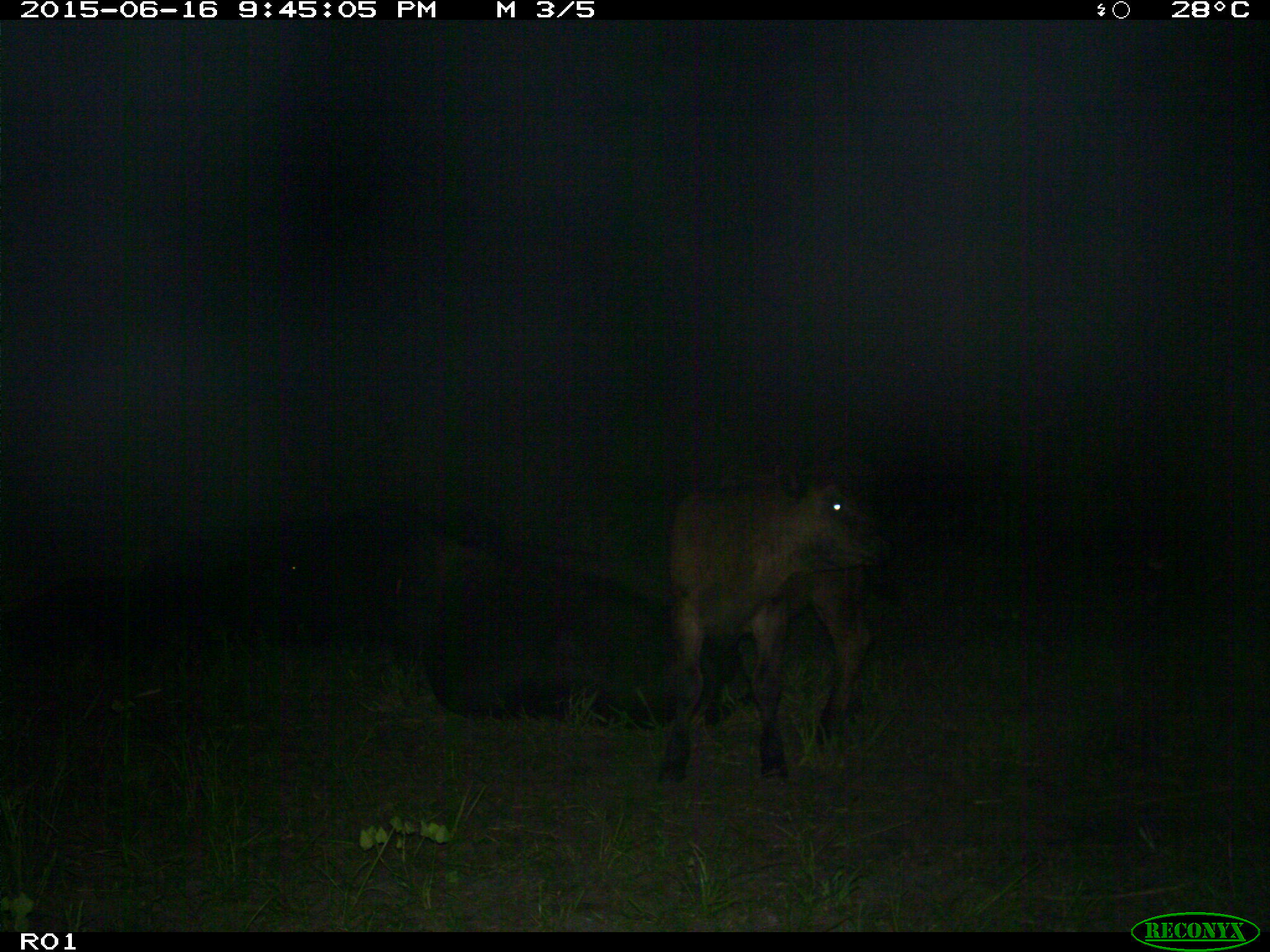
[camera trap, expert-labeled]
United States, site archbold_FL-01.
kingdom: Animalia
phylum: Chordata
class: Mammalia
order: Artiodactyla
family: Bovidae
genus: Bos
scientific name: Bos taurus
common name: domestic cow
Bos taurus (domestic cow).